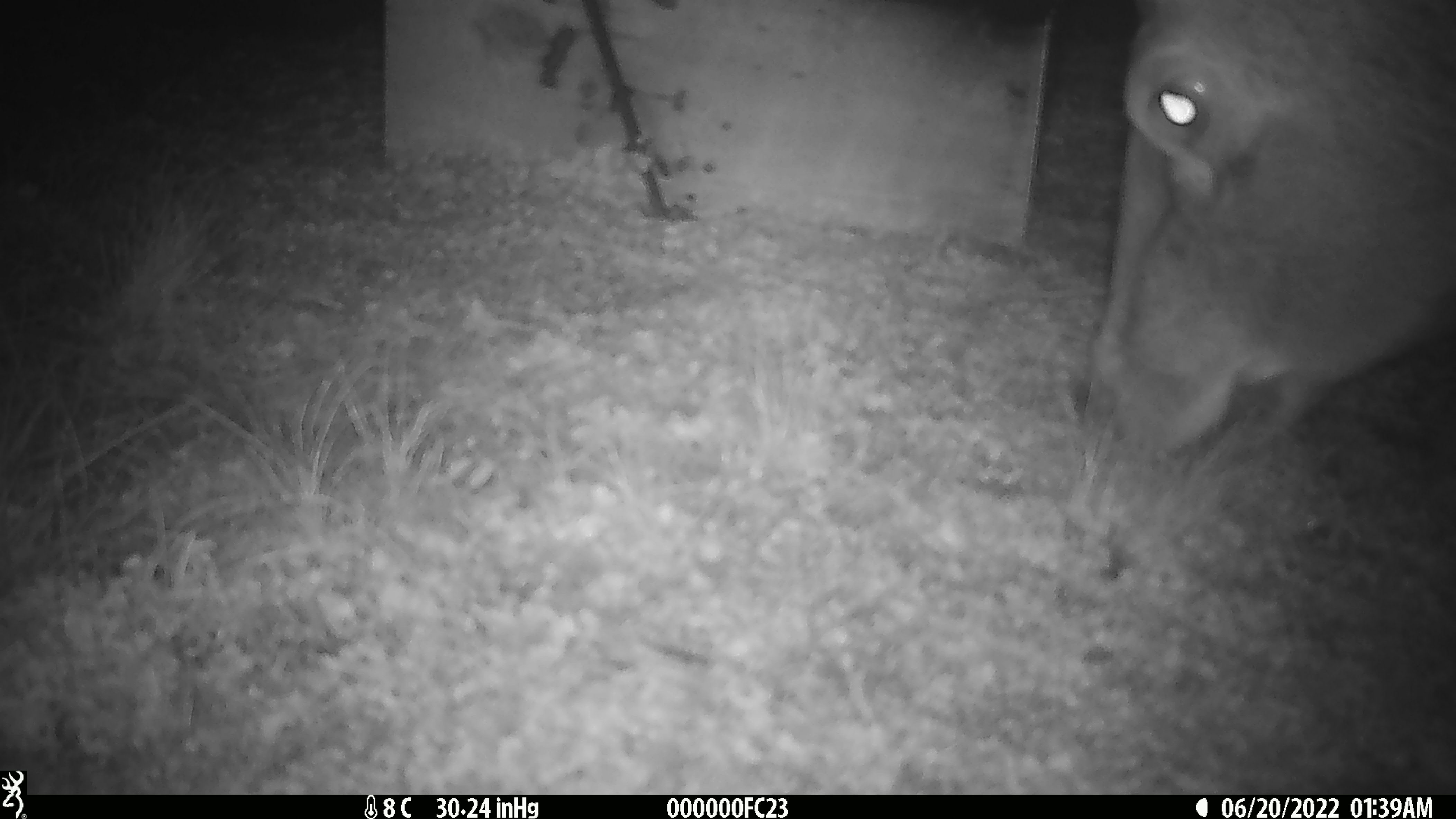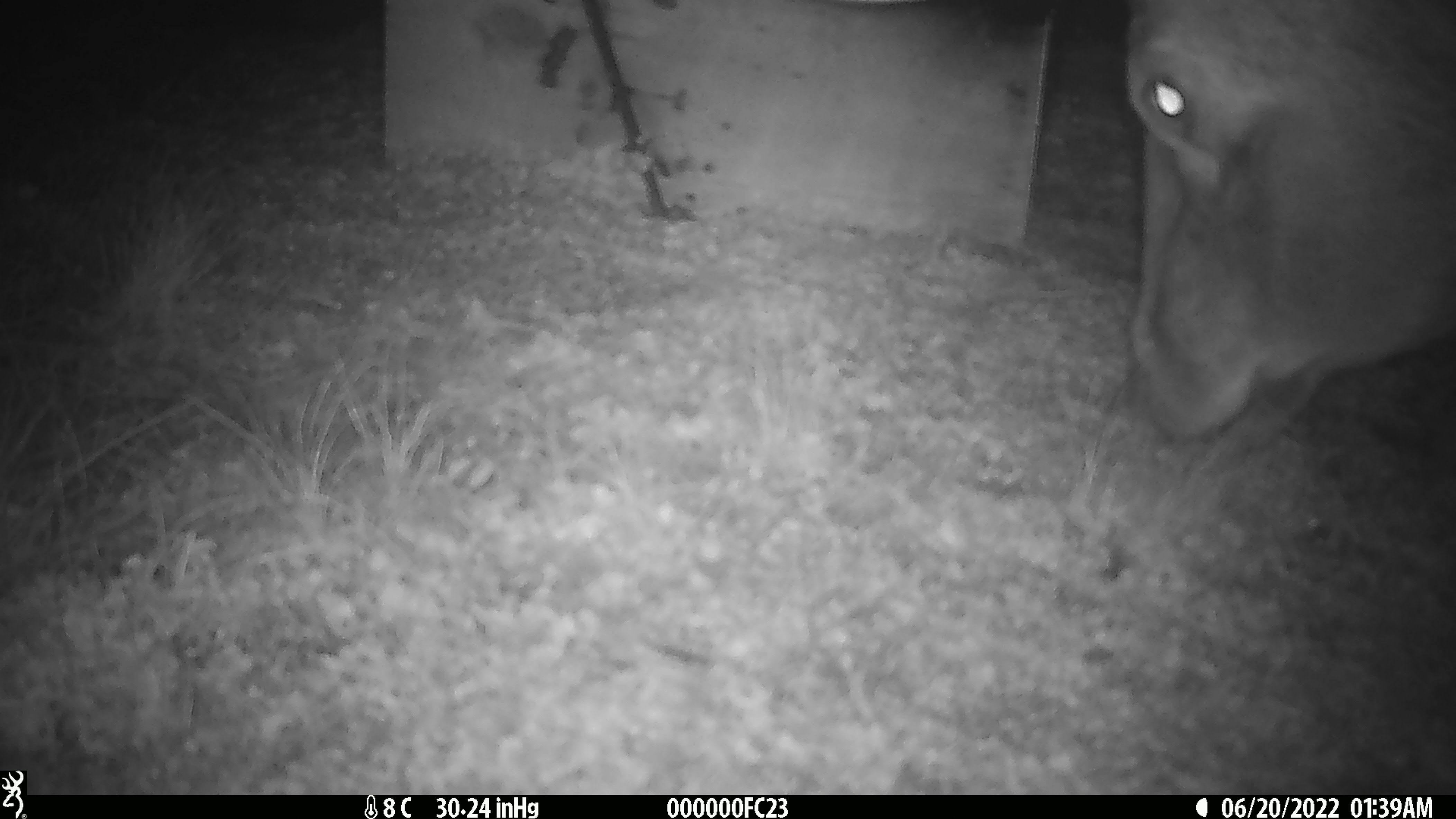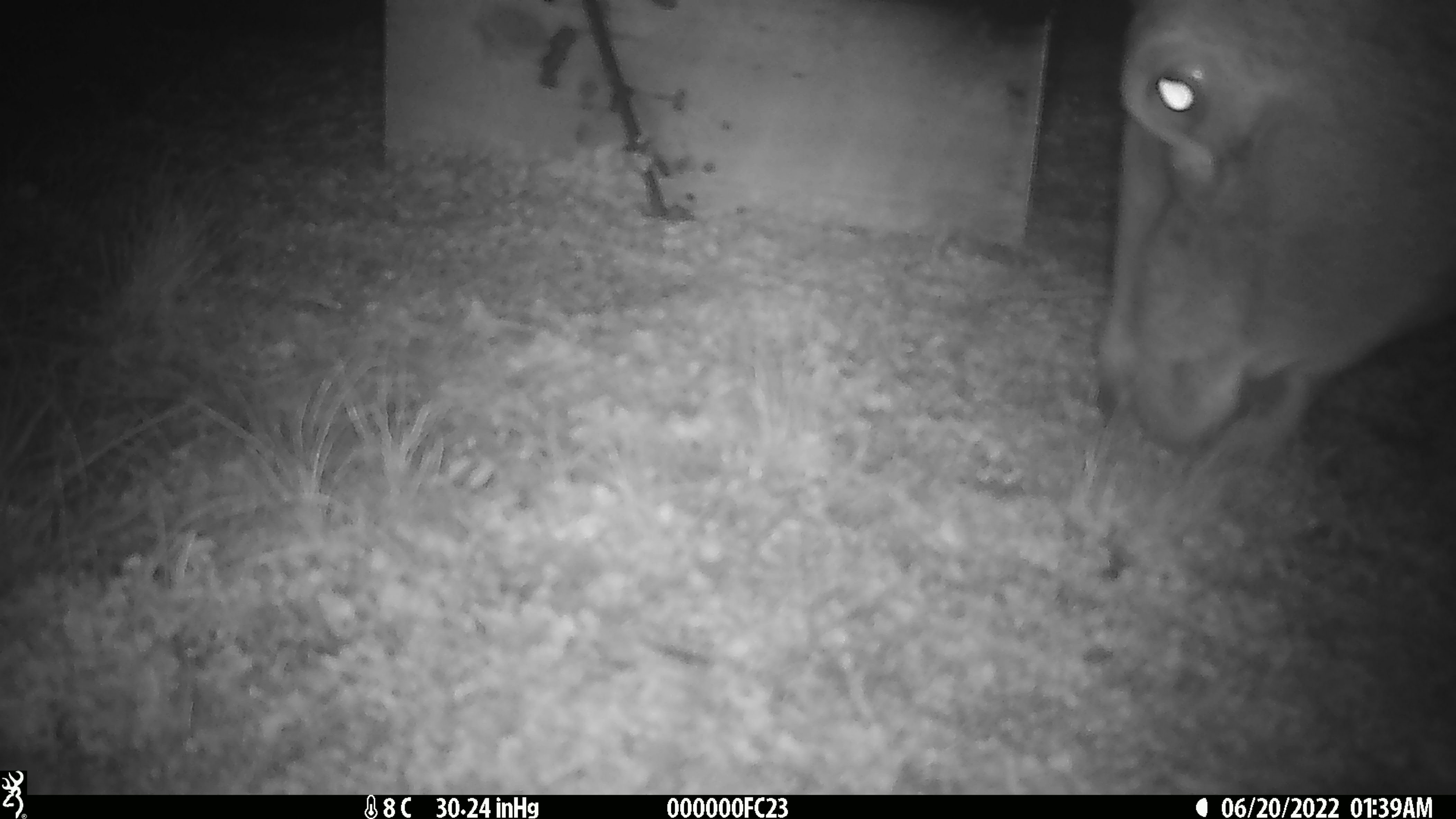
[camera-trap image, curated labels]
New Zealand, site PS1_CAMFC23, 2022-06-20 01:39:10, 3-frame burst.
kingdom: Animalia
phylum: Chordata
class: Mammalia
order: Artiodactyla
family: Cervidae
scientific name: Cervidae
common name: deer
Deer (Cervidae).